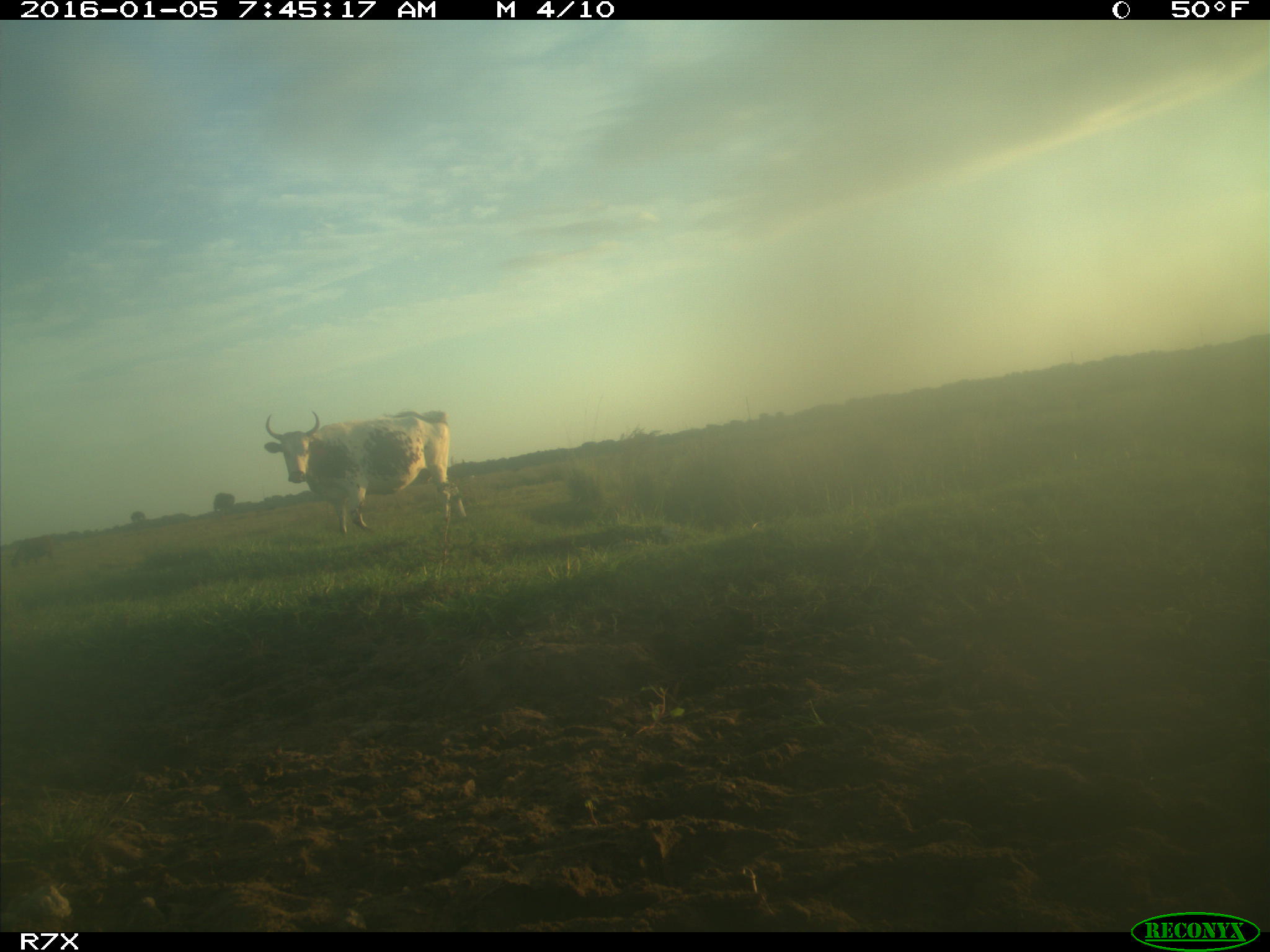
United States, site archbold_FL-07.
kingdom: Animalia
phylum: Chordata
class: Mammalia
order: Artiodactyla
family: Bovidae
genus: Bos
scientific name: Bos taurus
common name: domestic cow